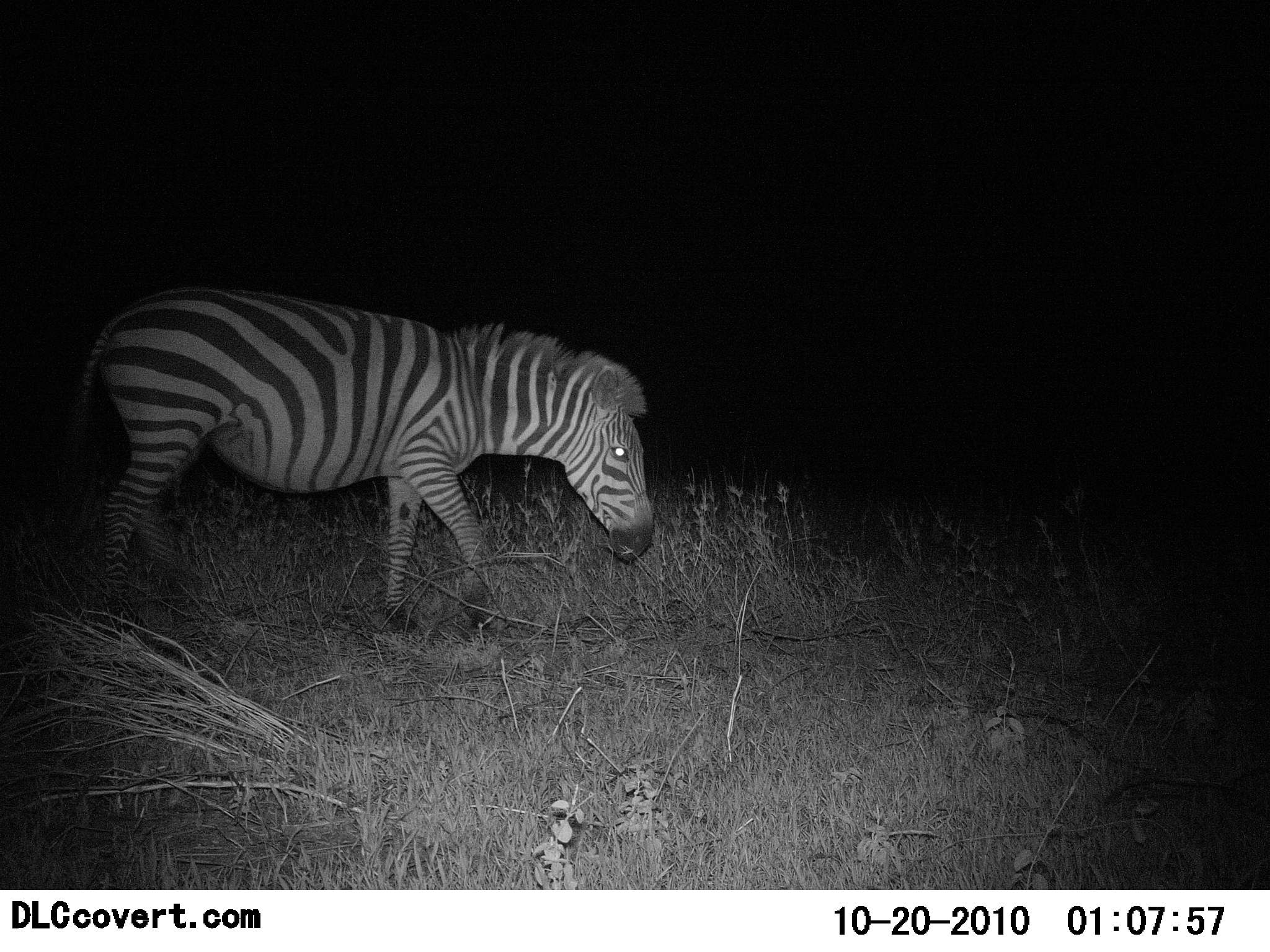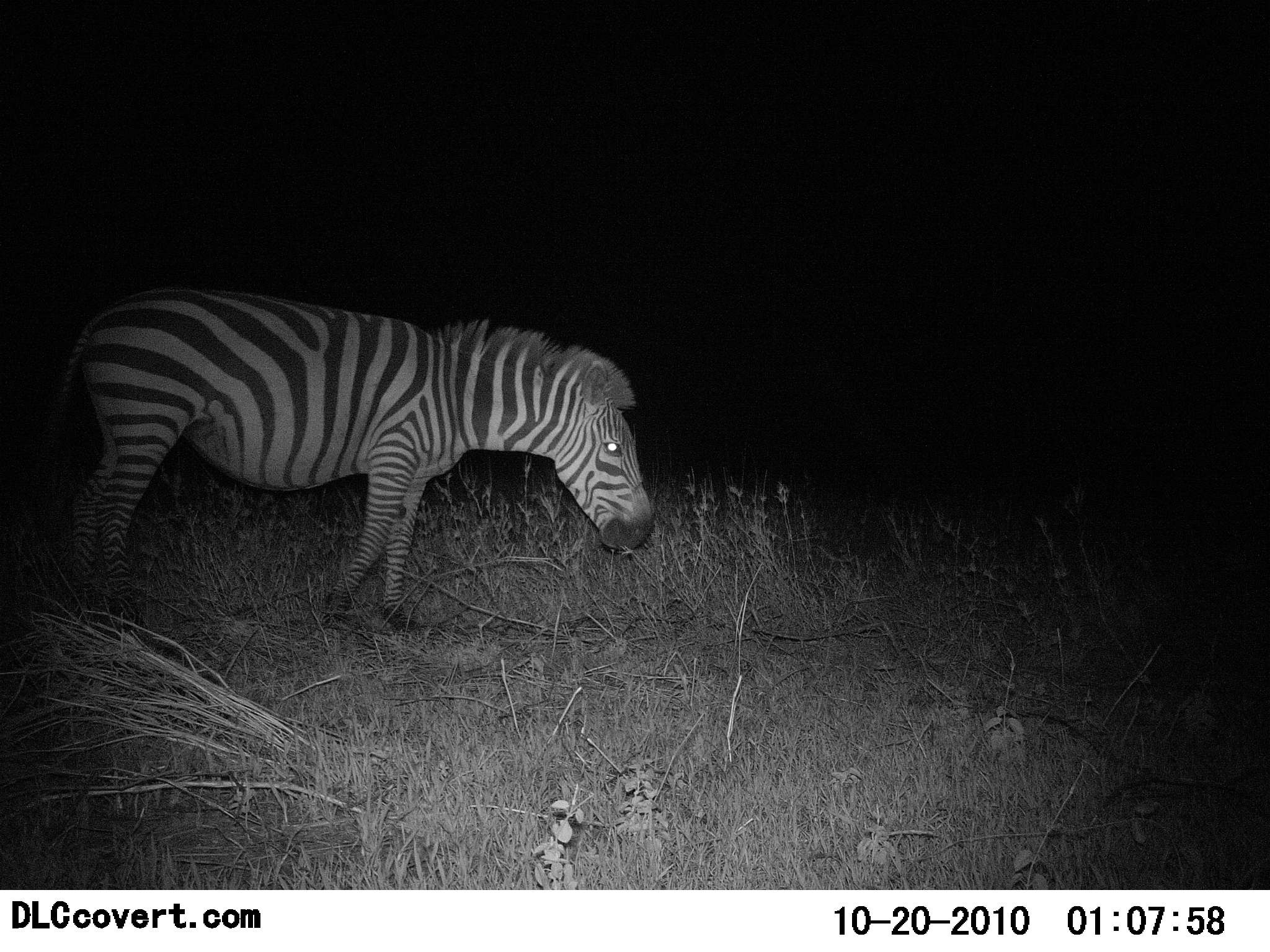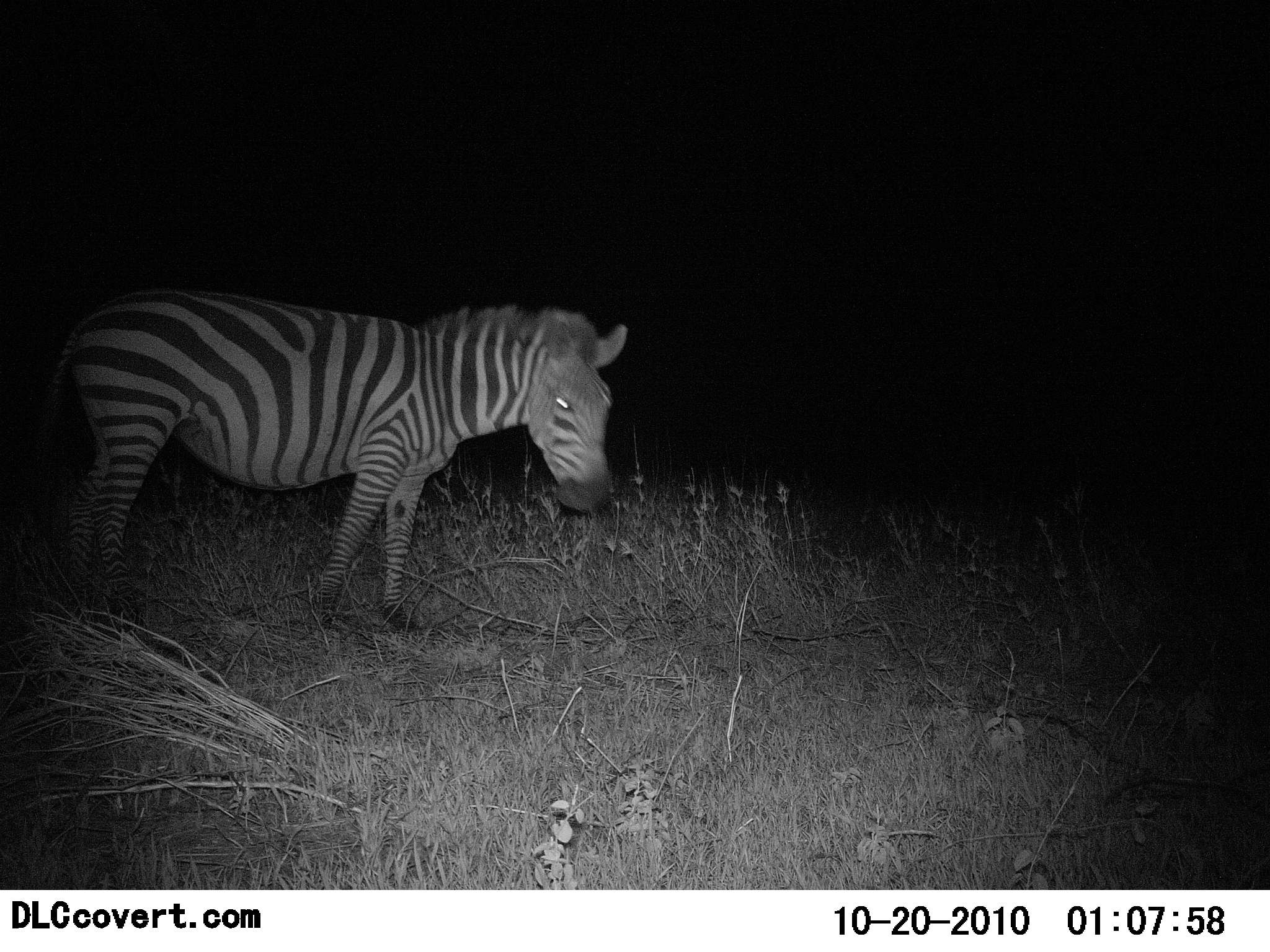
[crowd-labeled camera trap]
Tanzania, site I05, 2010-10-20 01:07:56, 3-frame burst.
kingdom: Animalia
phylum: Chordata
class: Mammalia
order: Perissodactyla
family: Equidae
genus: Equus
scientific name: Equus quagga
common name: plains zebra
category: zebra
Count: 1.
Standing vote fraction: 14%.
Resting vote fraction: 0%.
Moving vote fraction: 50%.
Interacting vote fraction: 0%.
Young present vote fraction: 0%.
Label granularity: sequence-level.